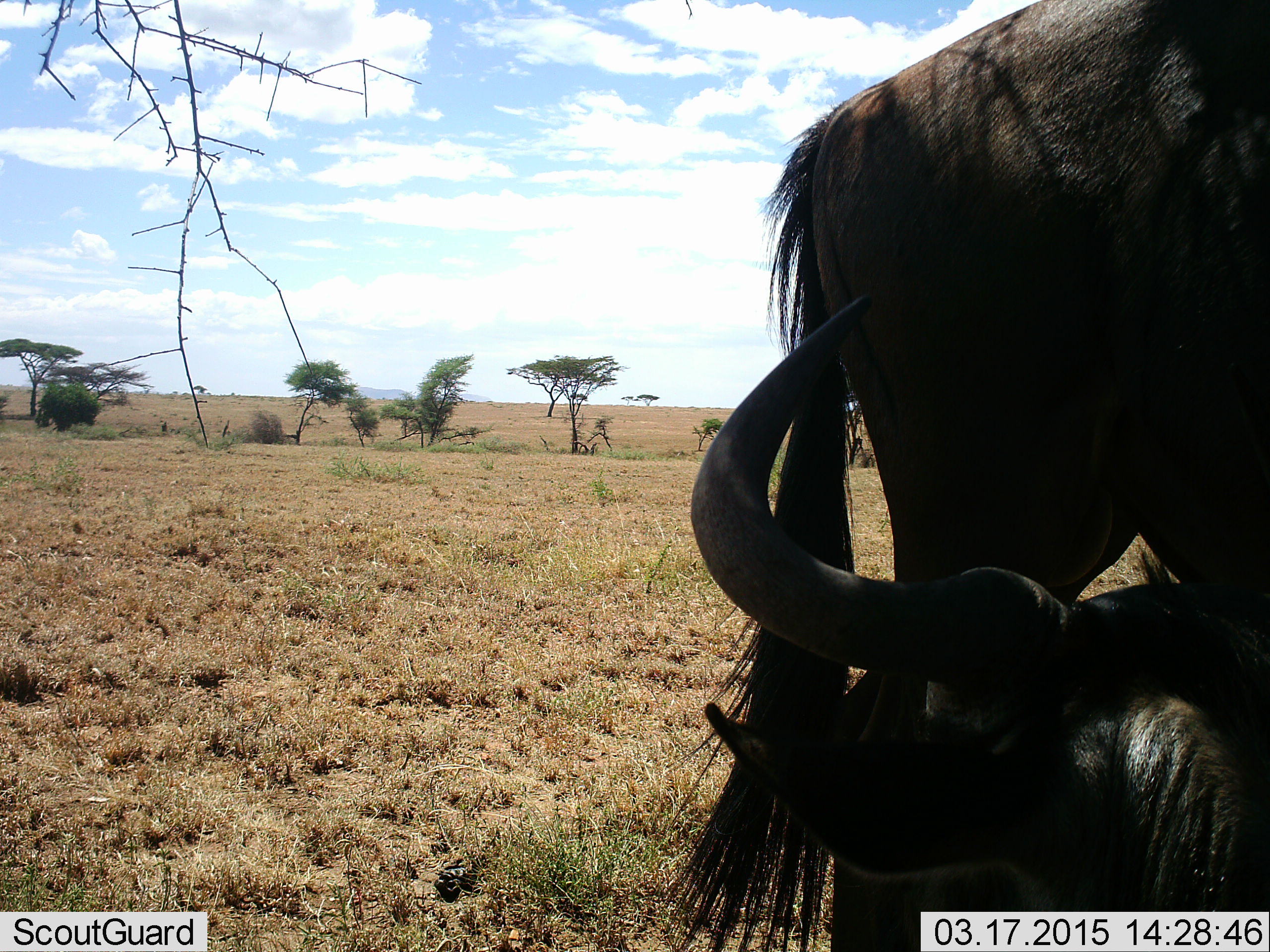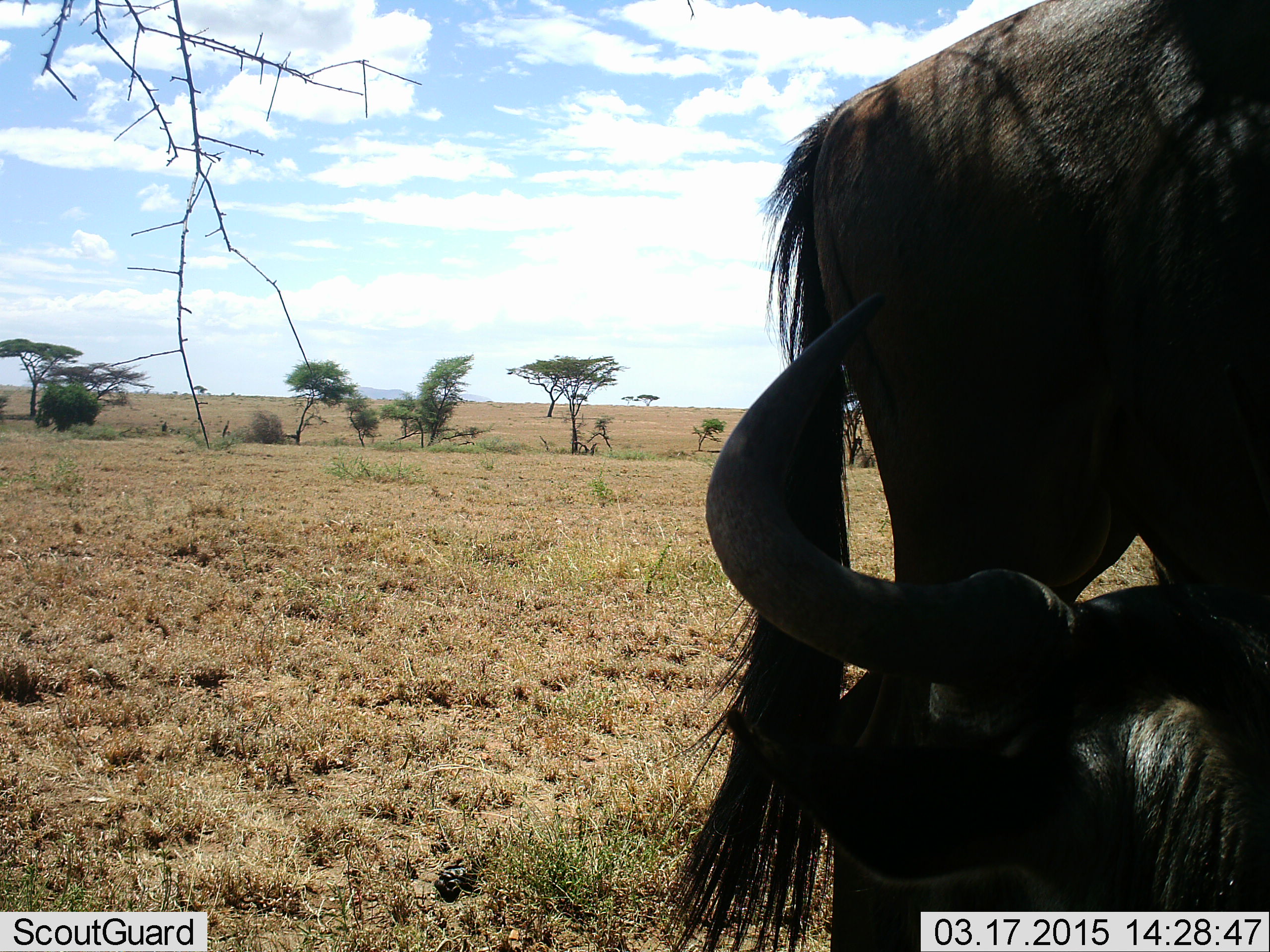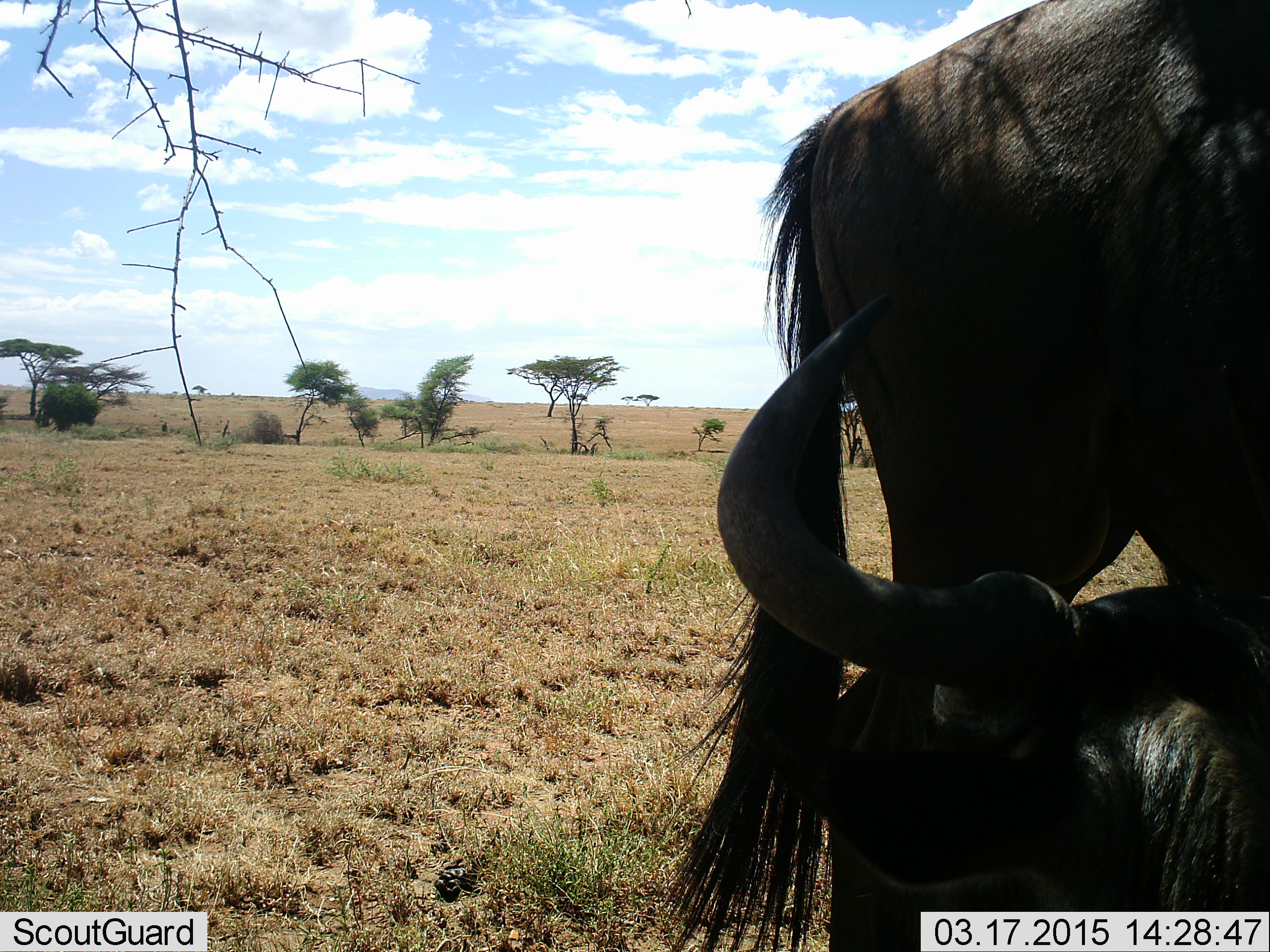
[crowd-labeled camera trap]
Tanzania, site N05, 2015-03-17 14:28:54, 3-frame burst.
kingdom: Animalia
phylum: Chordata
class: Mammalia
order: Artiodactyla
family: Bovidae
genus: Connochaetes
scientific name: Connochaetes taurinus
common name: blue wildebeest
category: wildebeest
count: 2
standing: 80%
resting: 80%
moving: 0%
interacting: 10%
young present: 0%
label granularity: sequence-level